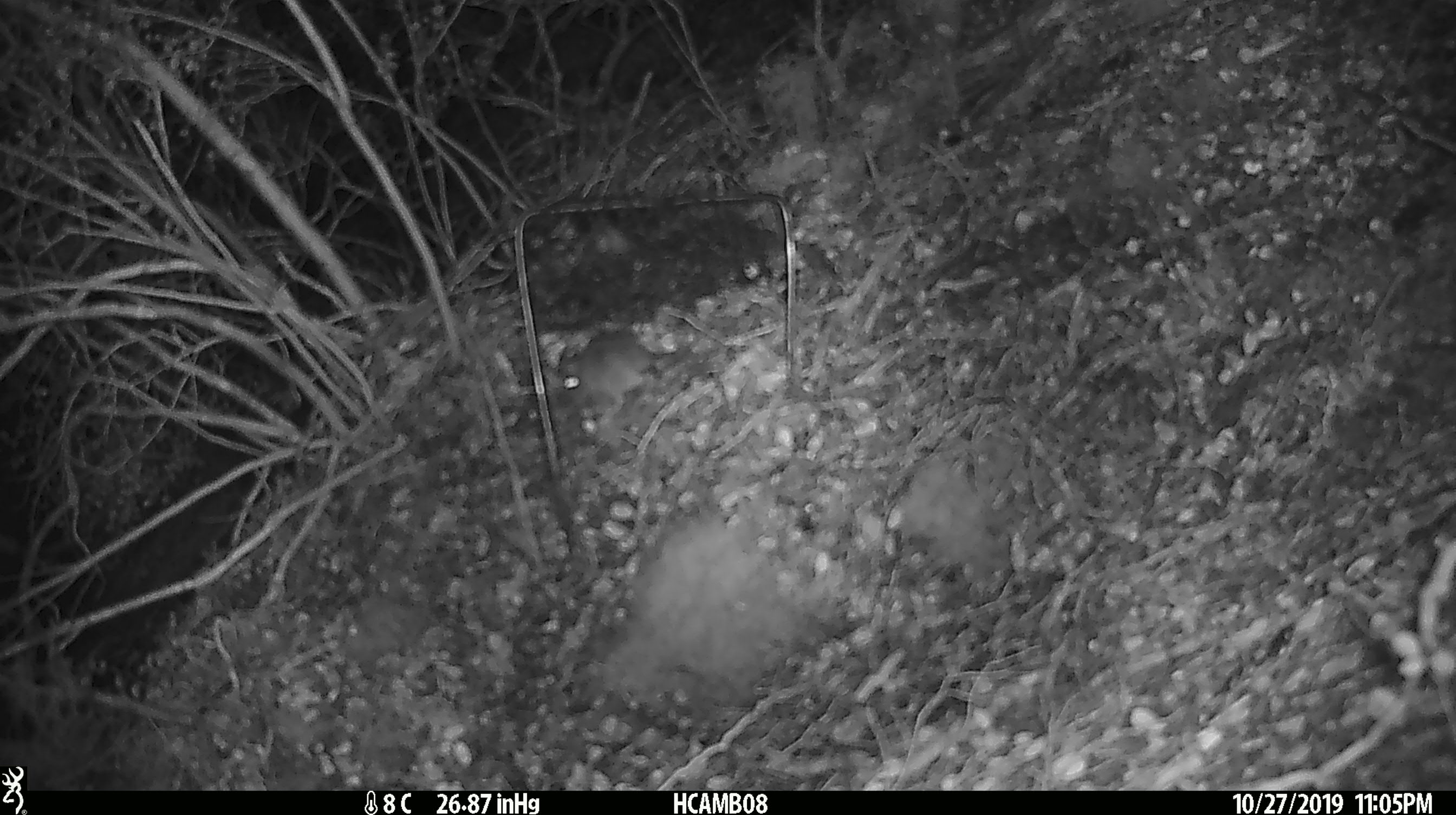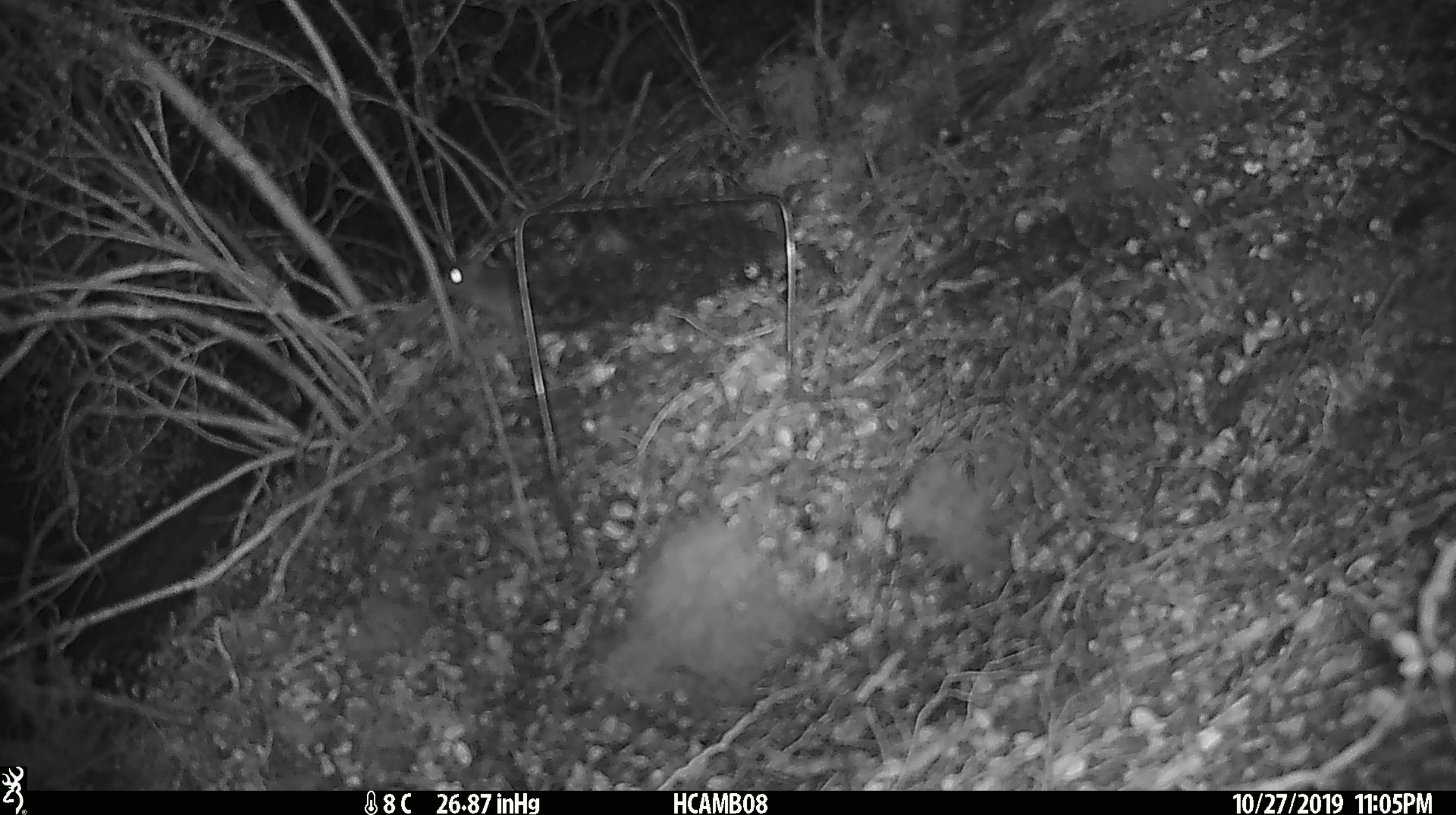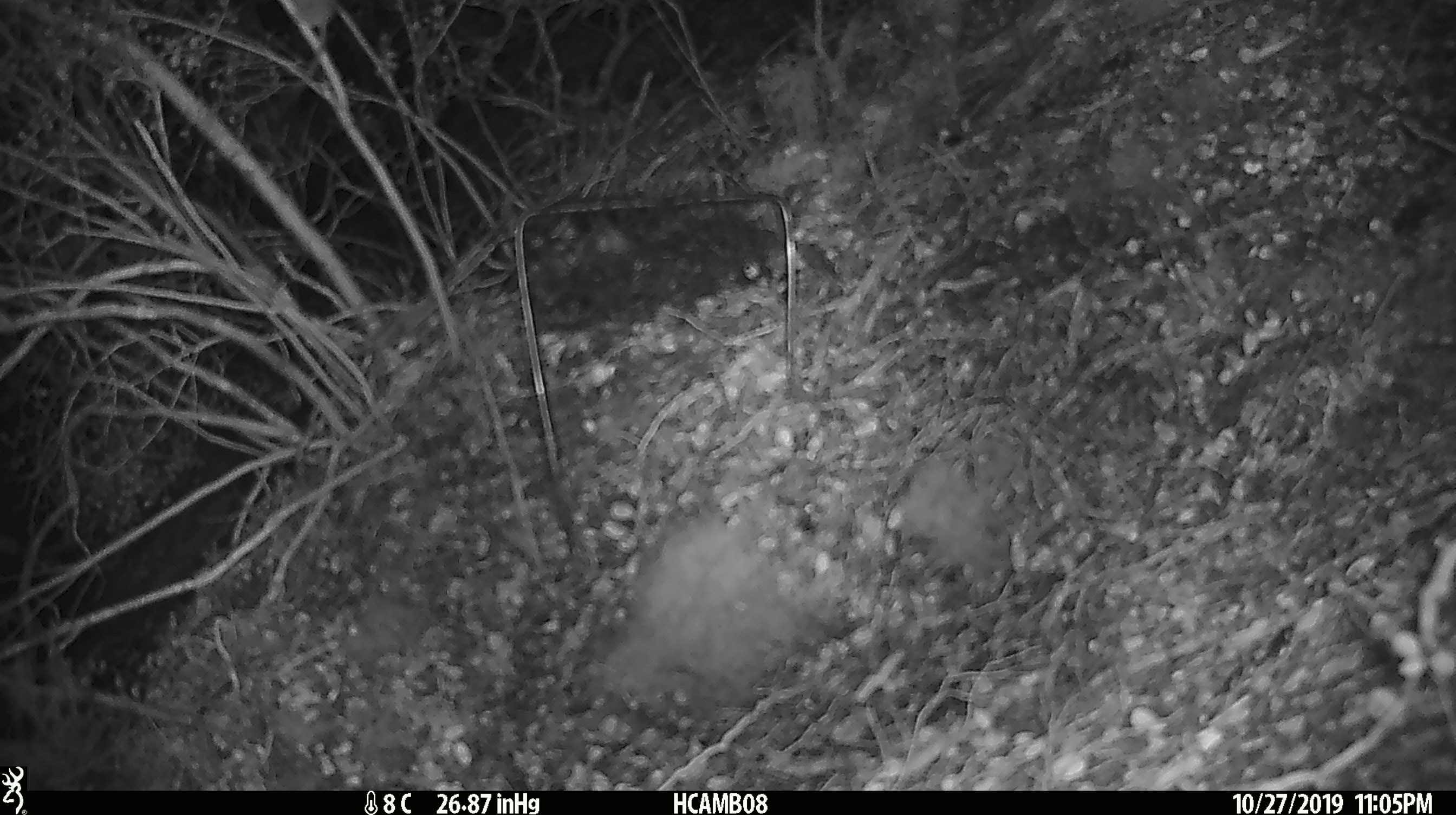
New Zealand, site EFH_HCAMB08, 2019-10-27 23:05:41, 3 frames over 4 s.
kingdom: Animalia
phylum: Chordata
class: Mammalia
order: Rodentia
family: Muridae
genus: Mus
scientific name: Mus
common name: mouse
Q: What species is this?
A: Mouse (Mus).